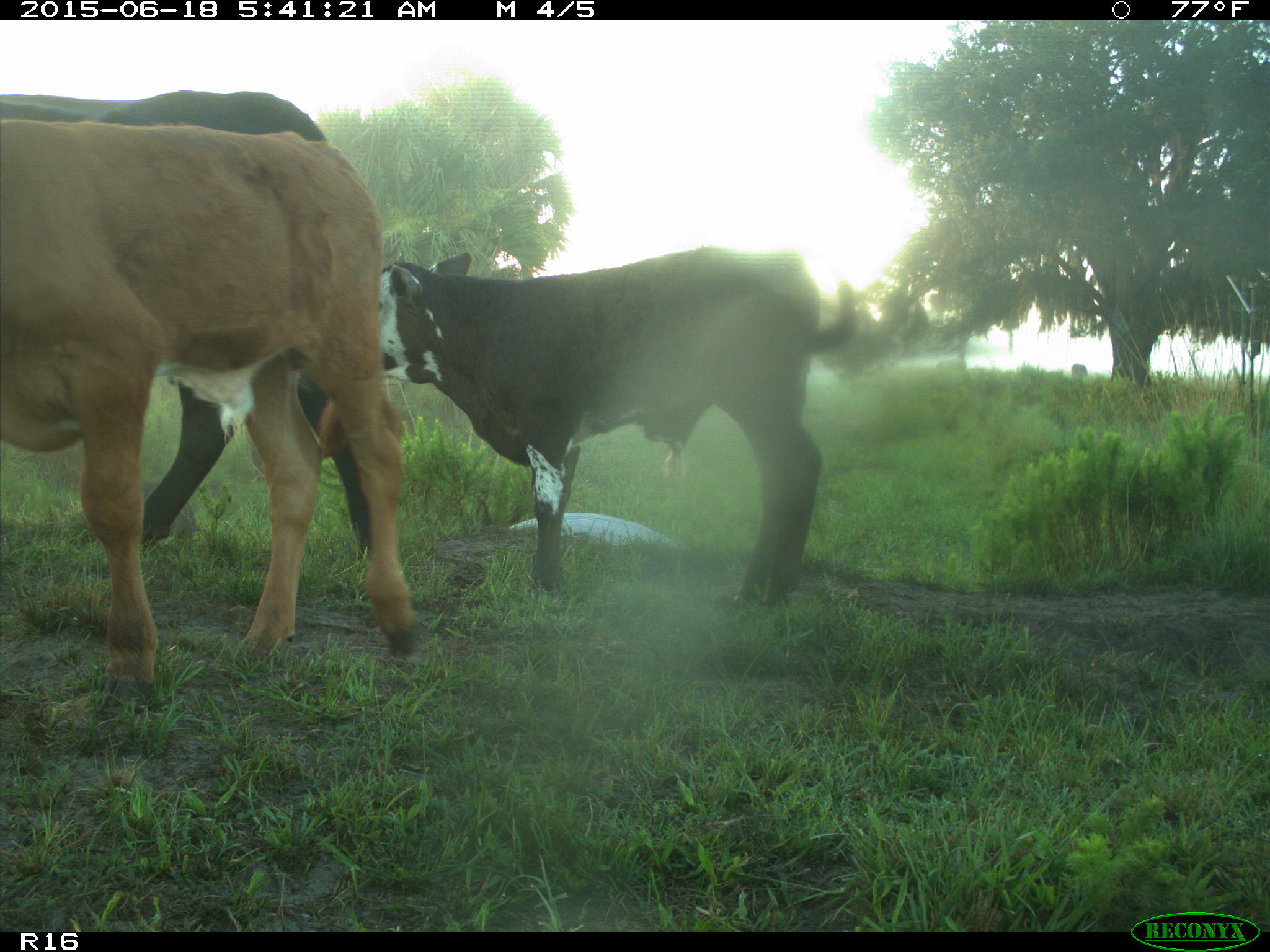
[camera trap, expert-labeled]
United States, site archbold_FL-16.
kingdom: Animalia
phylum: Chordata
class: Mammalia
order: Artiodactyla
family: Suidae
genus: Sus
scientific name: Sus scrofa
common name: wild boar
Sus scrofa (wild boar).